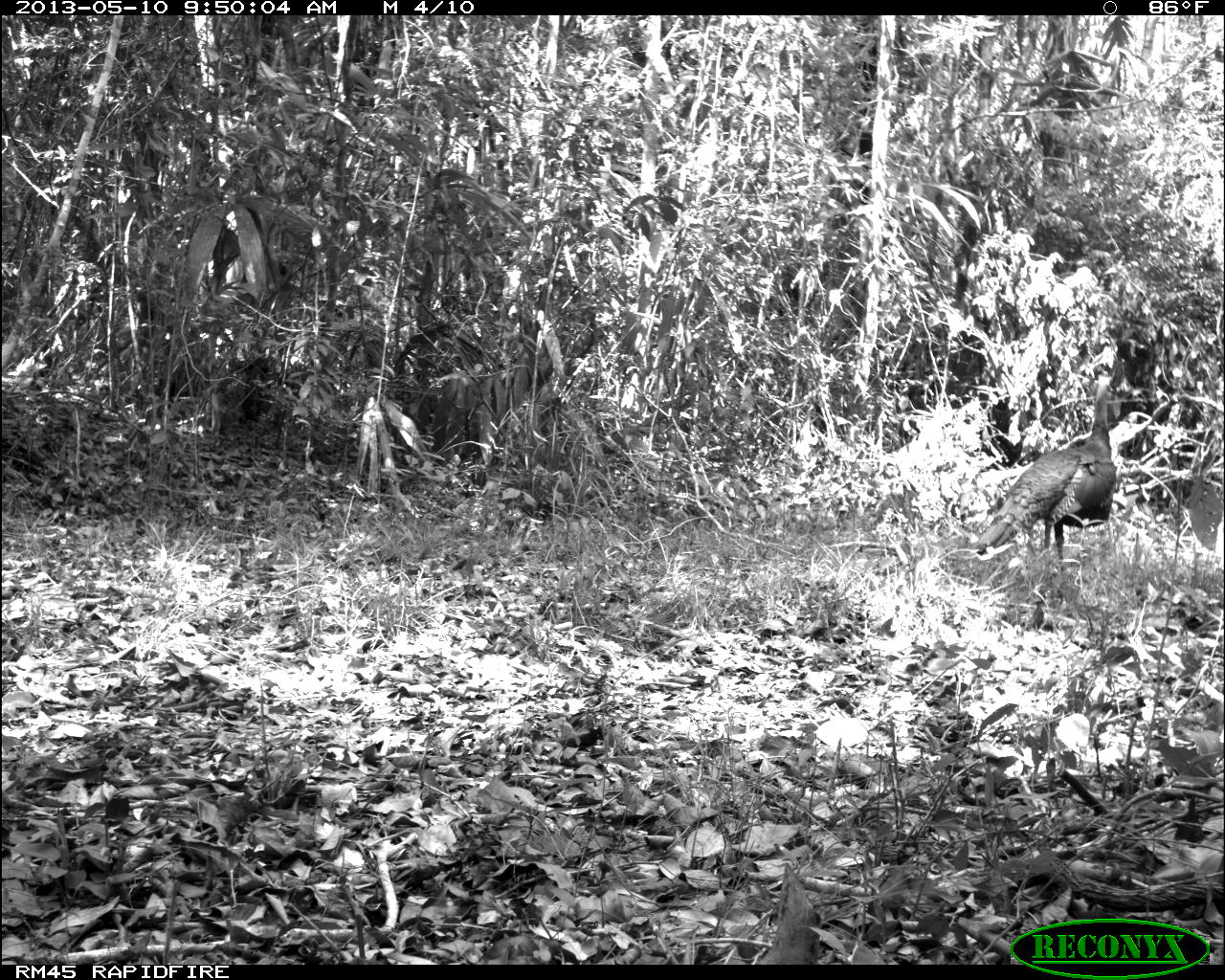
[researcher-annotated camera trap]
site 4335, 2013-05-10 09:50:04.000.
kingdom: Animalia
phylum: Chordata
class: Aves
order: Galliformes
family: Phasianidae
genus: Meleagris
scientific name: Meleagris ocellata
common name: ocellated turkey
Meleagris ocellata (ocellated turkey), count 1, sex male.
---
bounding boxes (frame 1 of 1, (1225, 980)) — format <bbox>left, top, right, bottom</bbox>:
meleagris ocellata: <bbox>976, 373, 1117, 573</bbox>